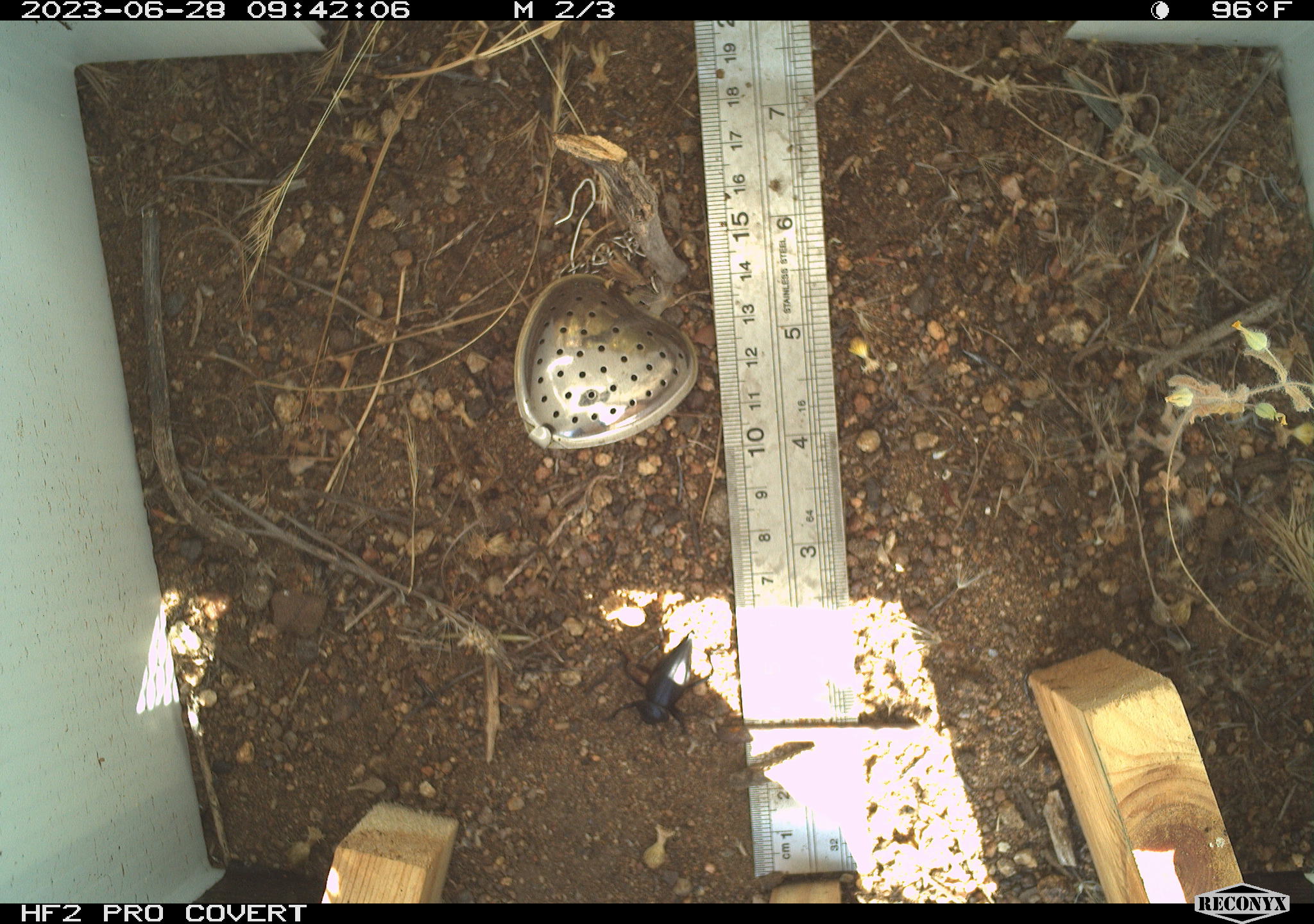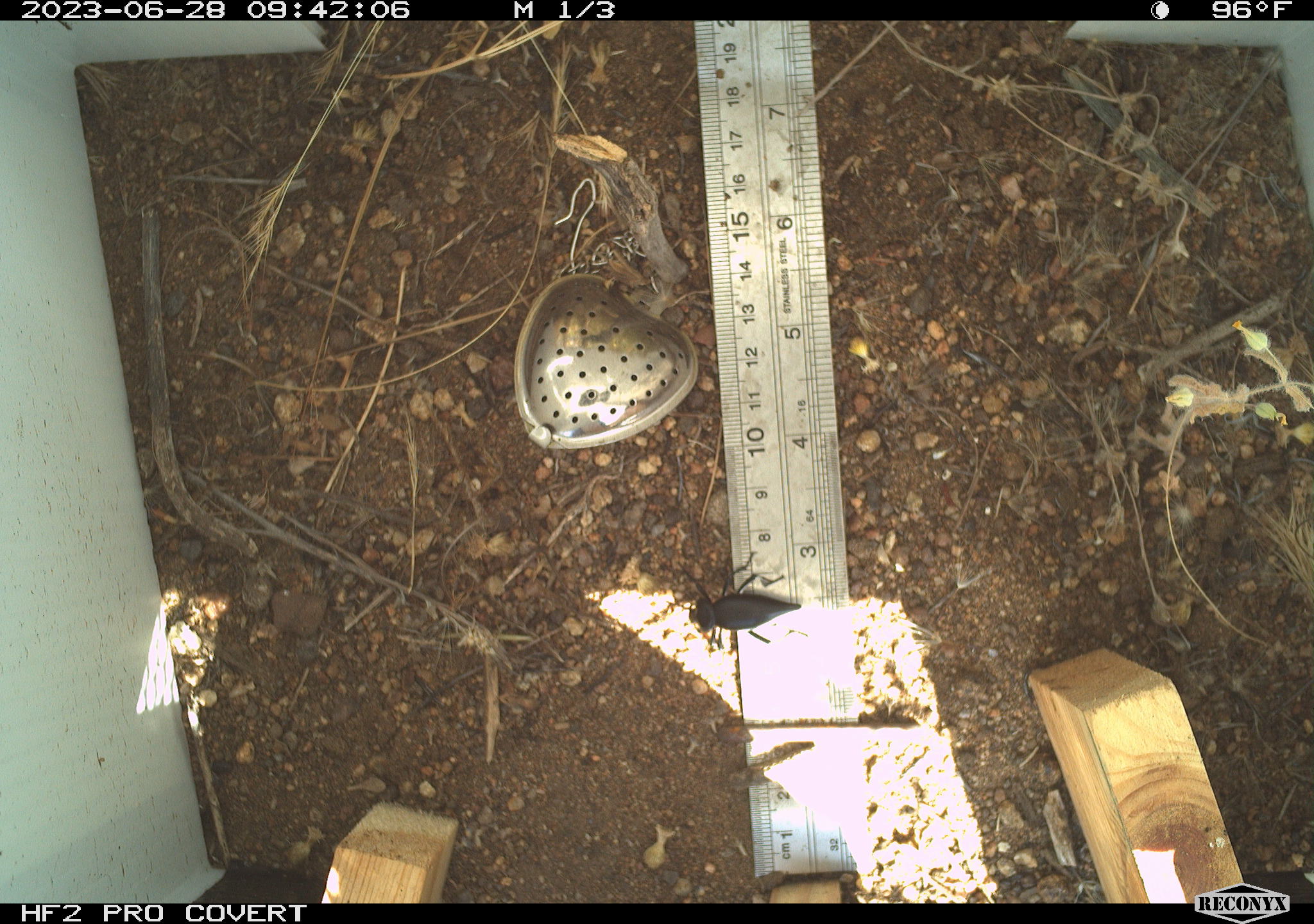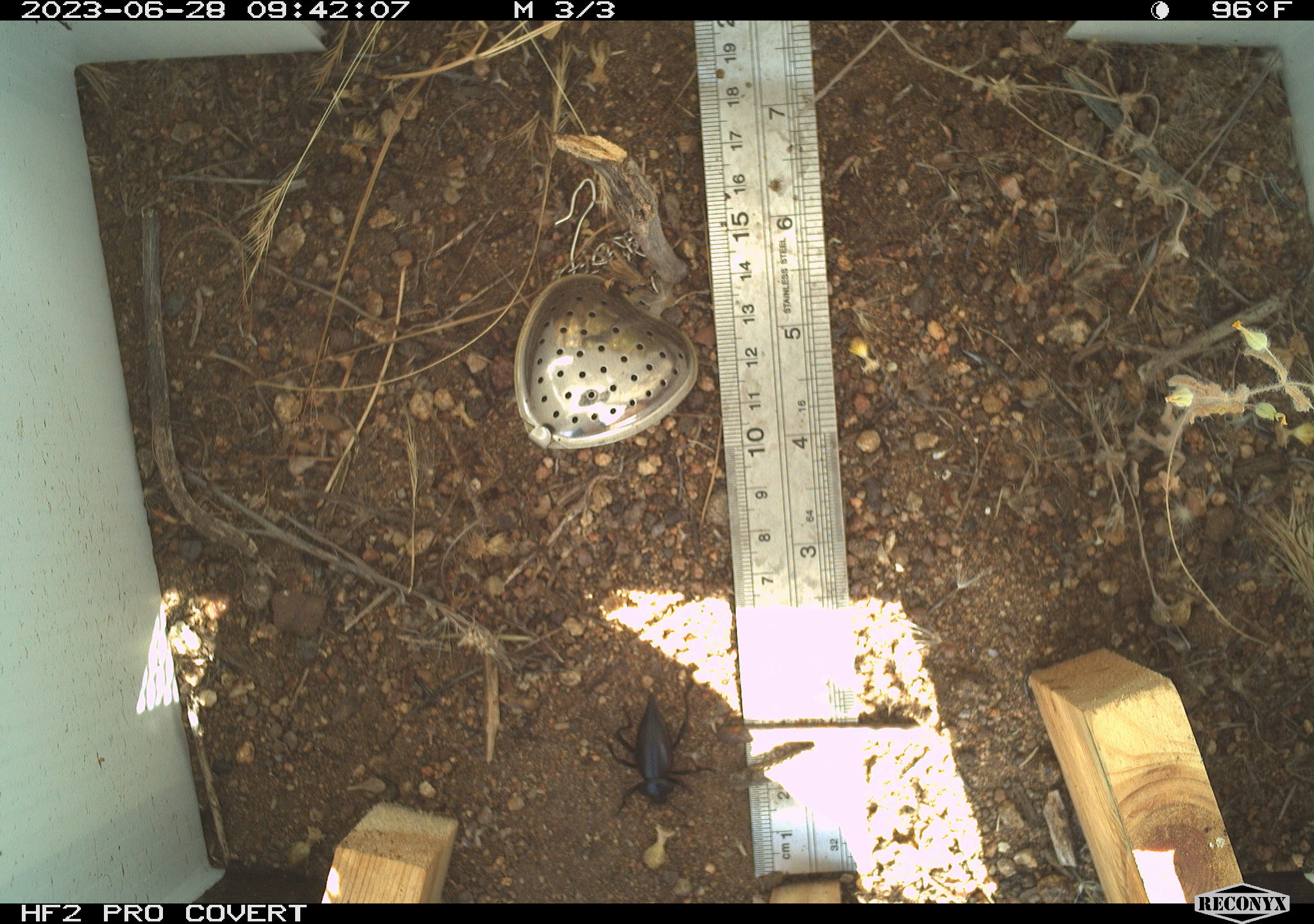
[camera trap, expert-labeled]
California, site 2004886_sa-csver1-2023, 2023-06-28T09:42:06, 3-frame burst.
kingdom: Animalia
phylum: Arthropoda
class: Insecta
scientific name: Insecta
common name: insect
Insect (Insecta).